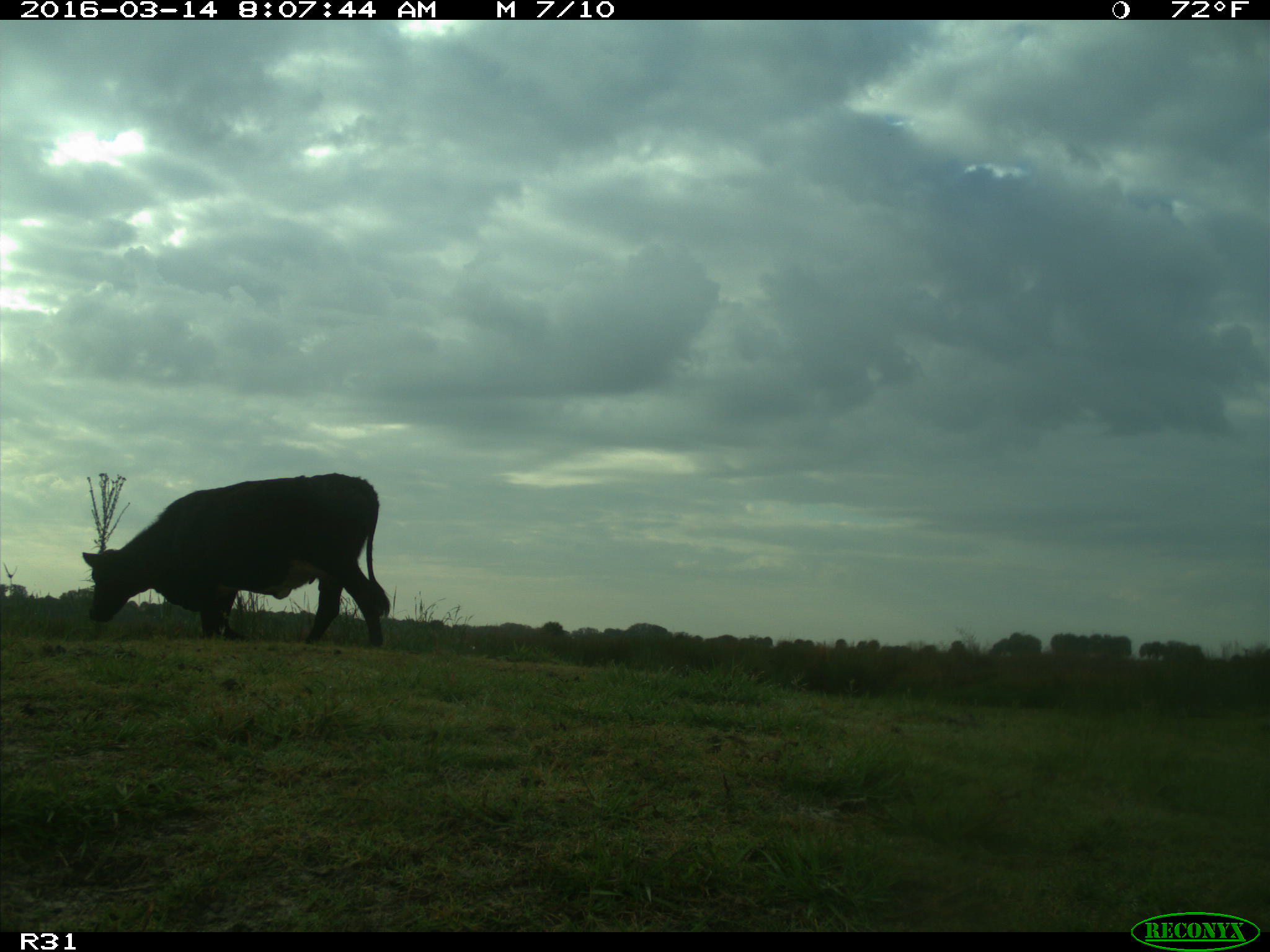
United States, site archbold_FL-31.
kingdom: Animalia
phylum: Chordata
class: Mammalia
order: Artiodactyla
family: Bovidae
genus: Bos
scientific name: Bos taurus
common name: domestic cow